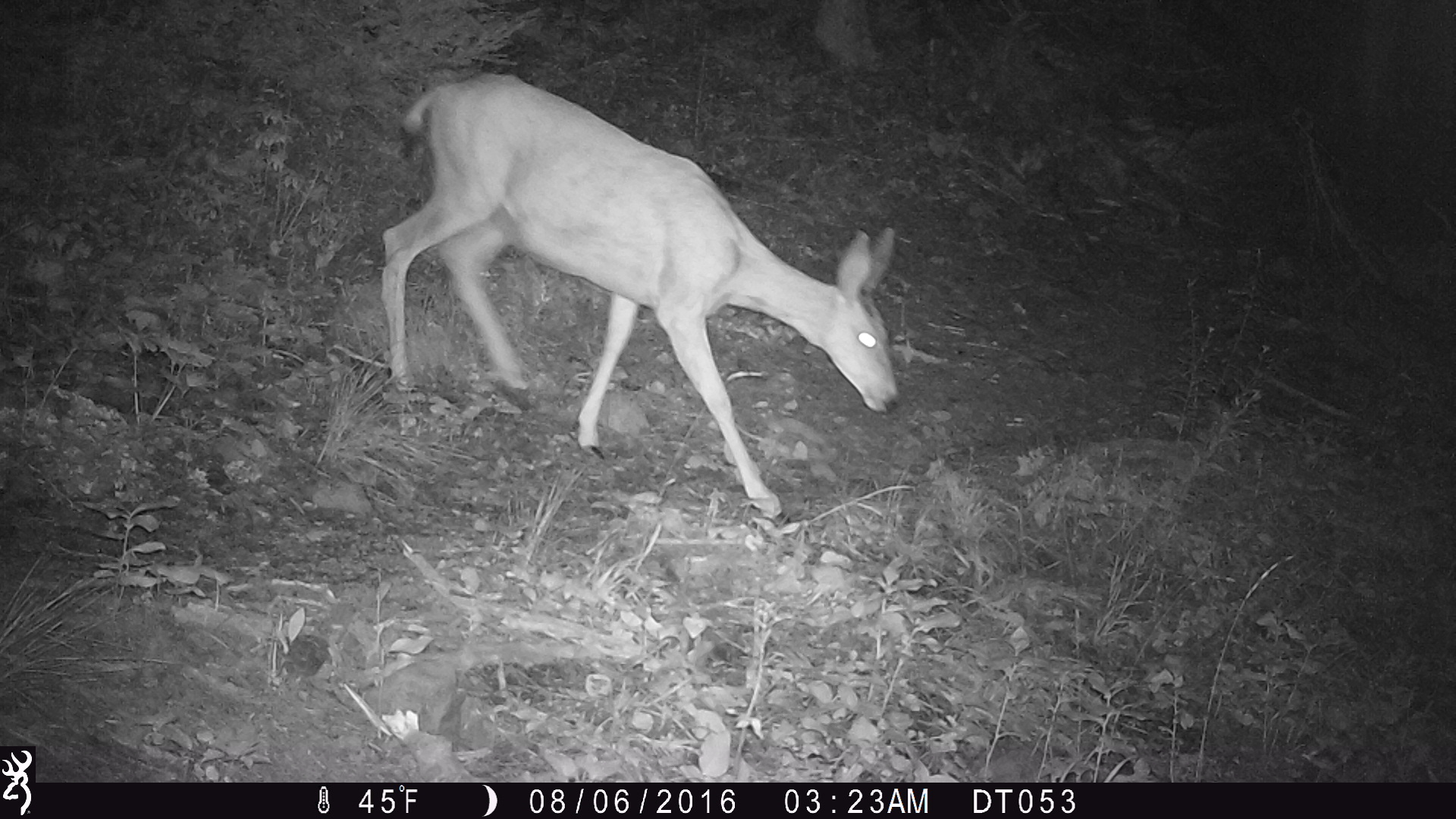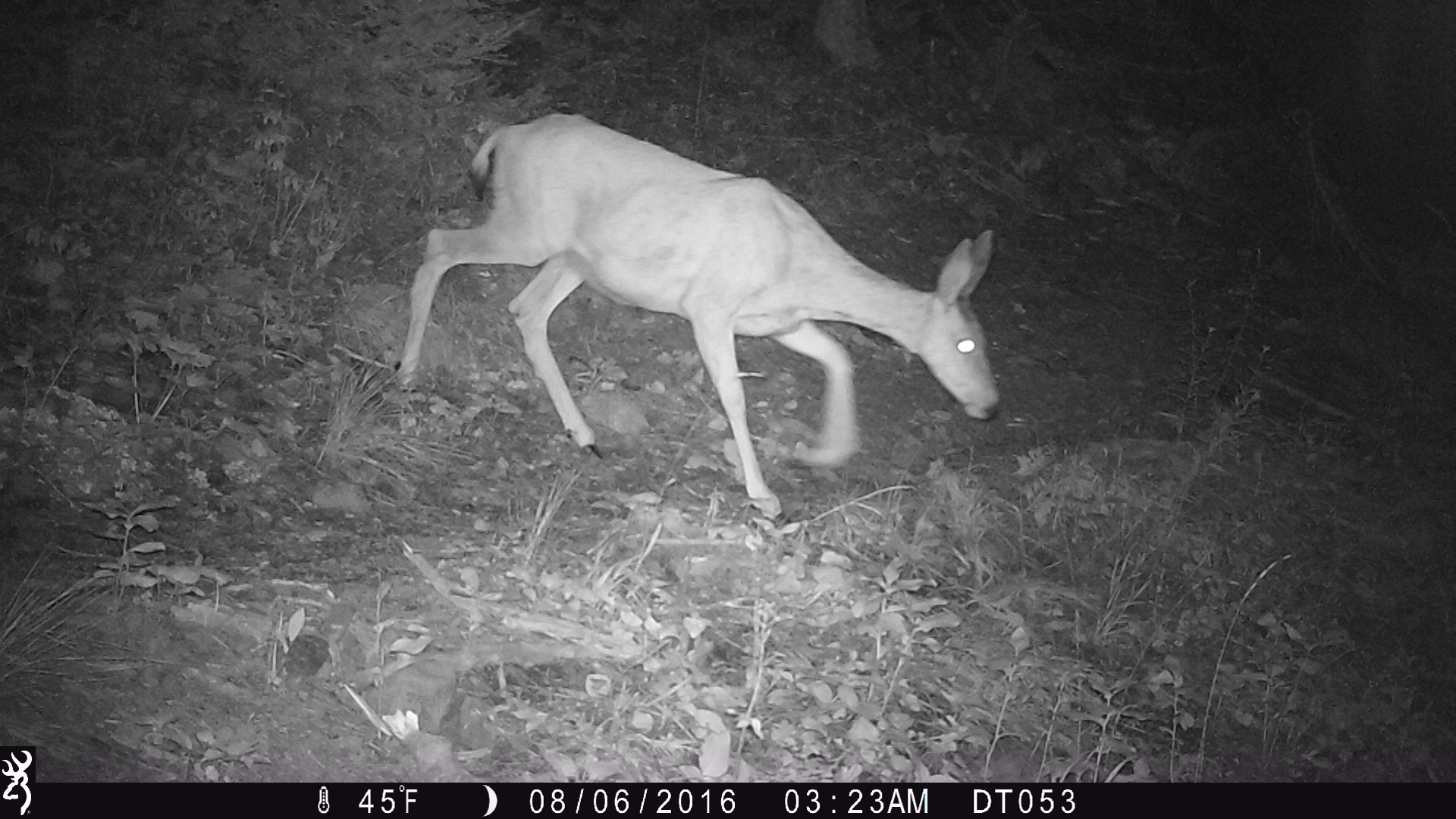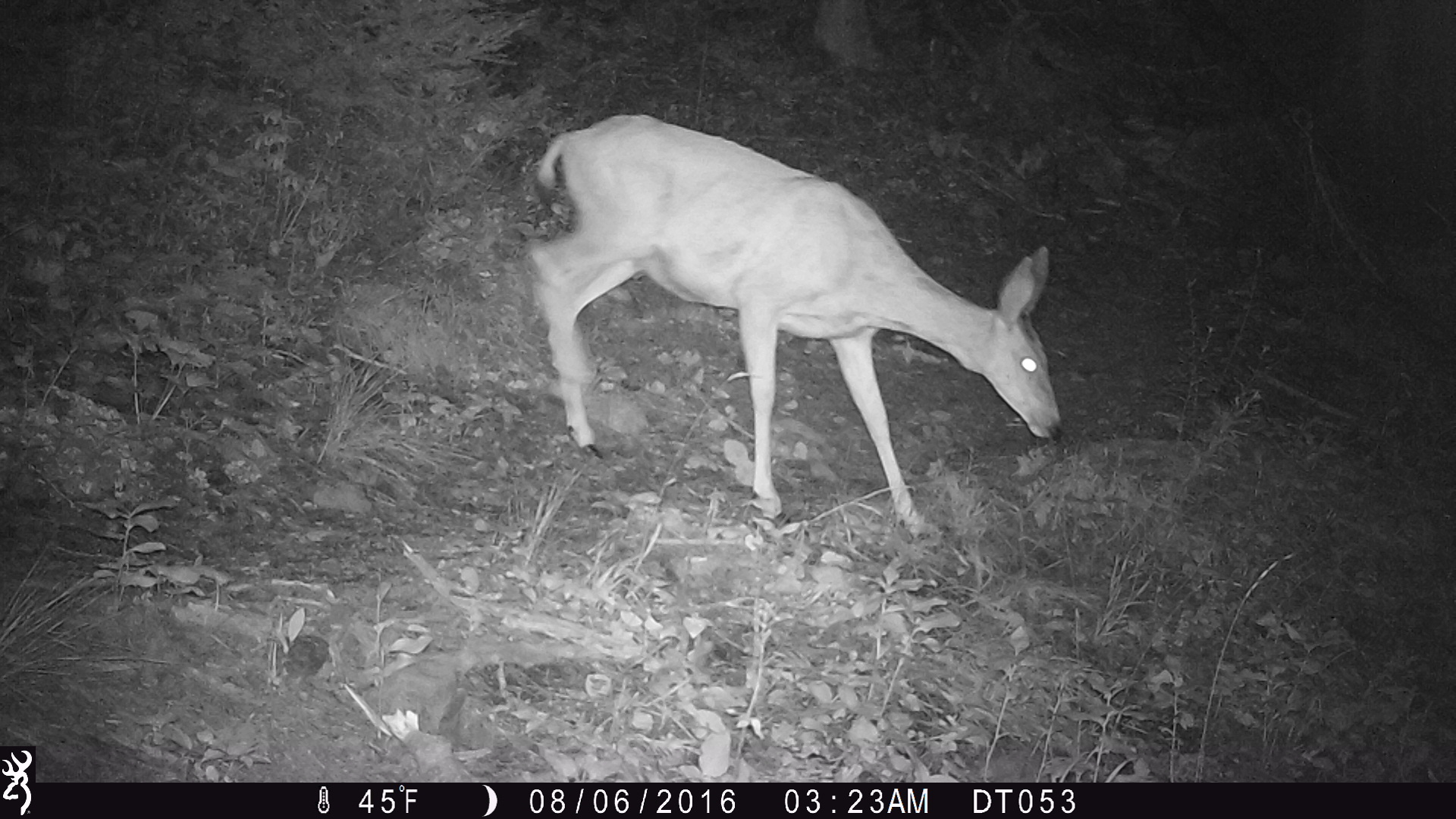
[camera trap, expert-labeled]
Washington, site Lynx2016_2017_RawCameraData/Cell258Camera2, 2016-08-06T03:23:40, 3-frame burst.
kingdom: Animalia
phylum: Chordata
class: Mammalia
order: Artiodactyla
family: Cervidae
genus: Odocoileus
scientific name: Odocoileus hemionus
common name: mule deer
Odocoileus hemionus (mule deer). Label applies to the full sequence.